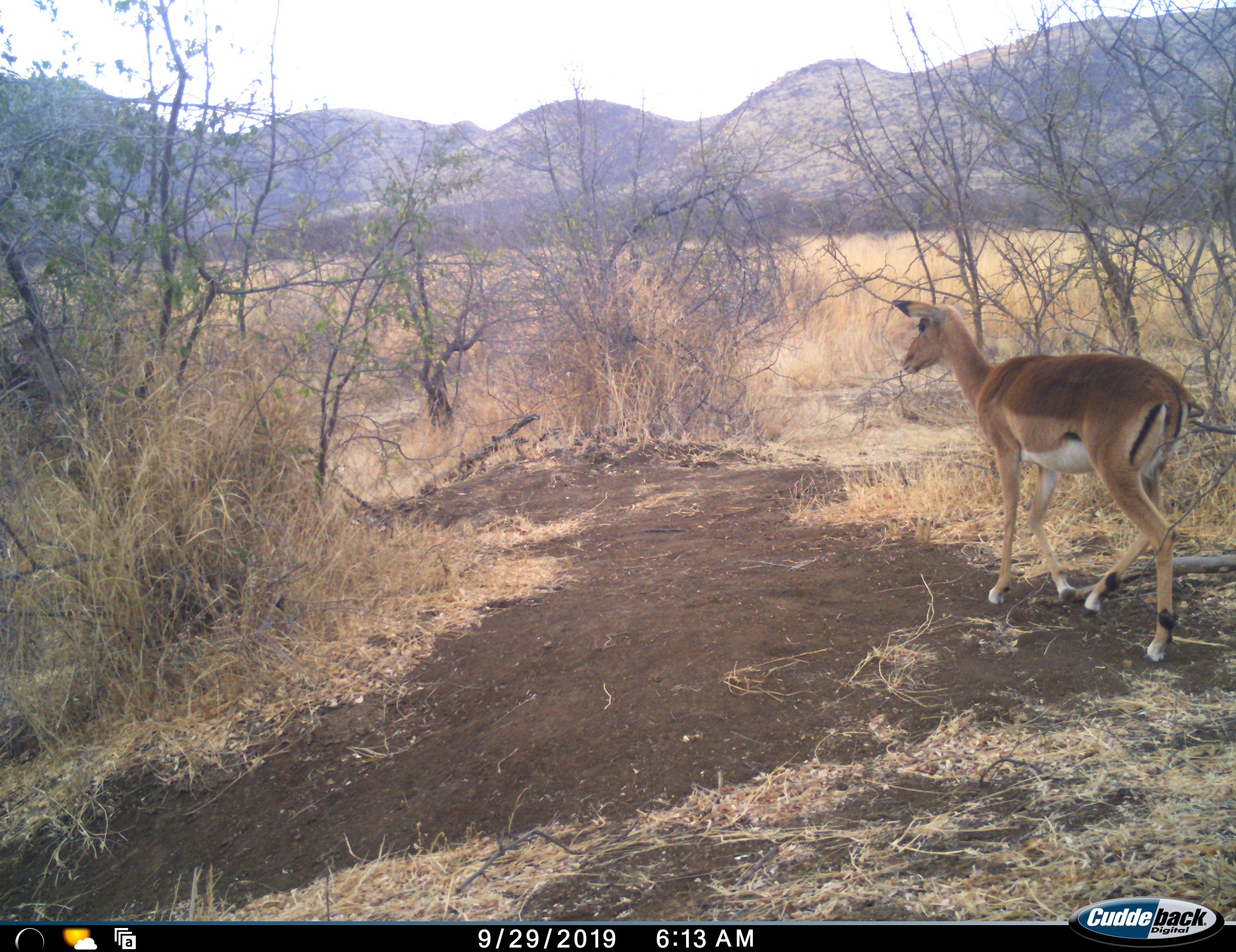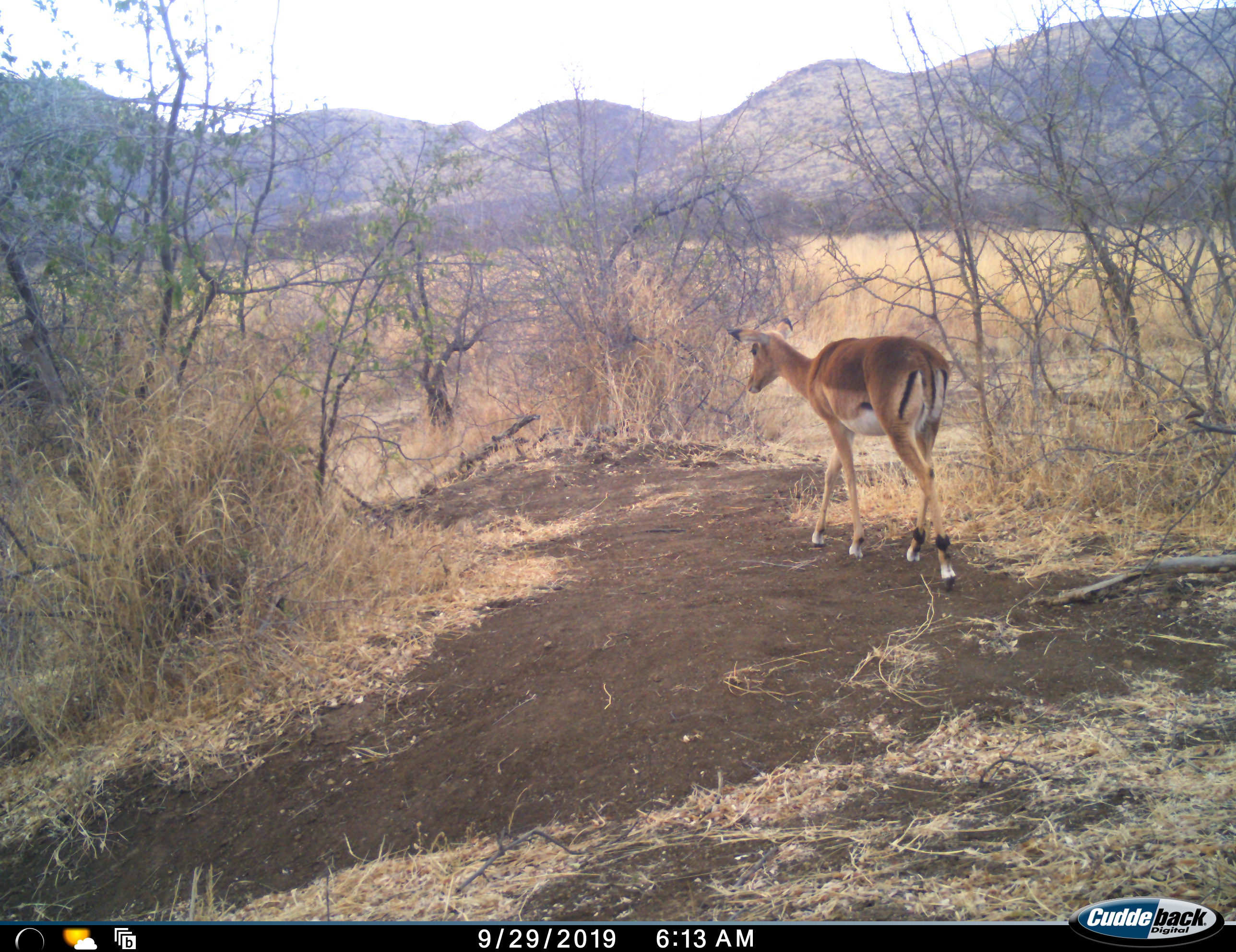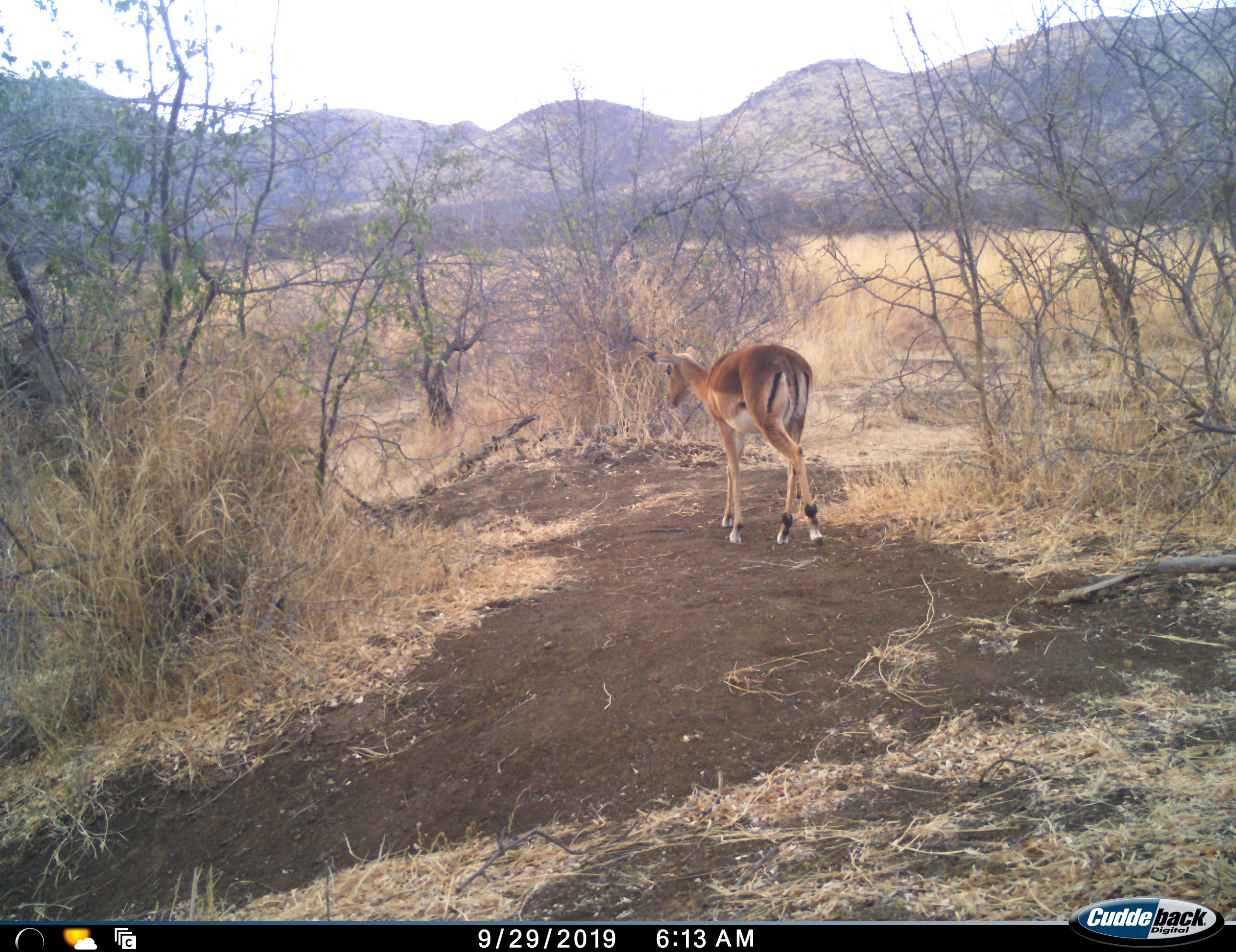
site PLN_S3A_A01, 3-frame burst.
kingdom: Animalia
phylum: Chordata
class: Mammalia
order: Artiodactyla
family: Bovidae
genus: Aepyceros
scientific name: Aepyceros melampus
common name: impala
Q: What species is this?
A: Impala (Aepyceros melampus).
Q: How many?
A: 1.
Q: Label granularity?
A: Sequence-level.